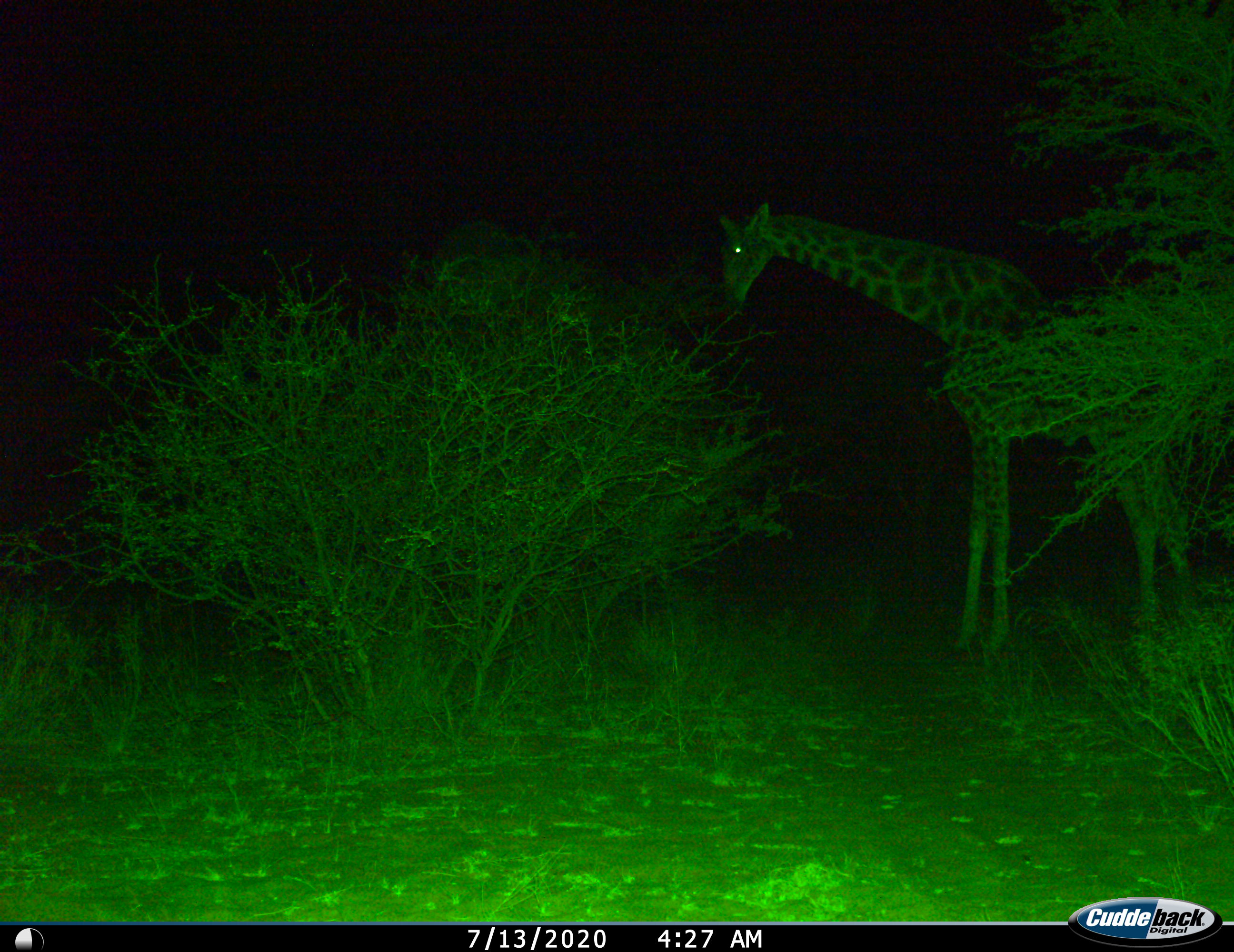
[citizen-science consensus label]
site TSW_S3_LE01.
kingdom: Animalia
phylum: Chordata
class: Mammalia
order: Artiodactyla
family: Giraffidae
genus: Giraffa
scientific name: Giraffa camelopardalis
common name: giraffe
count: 1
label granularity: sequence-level